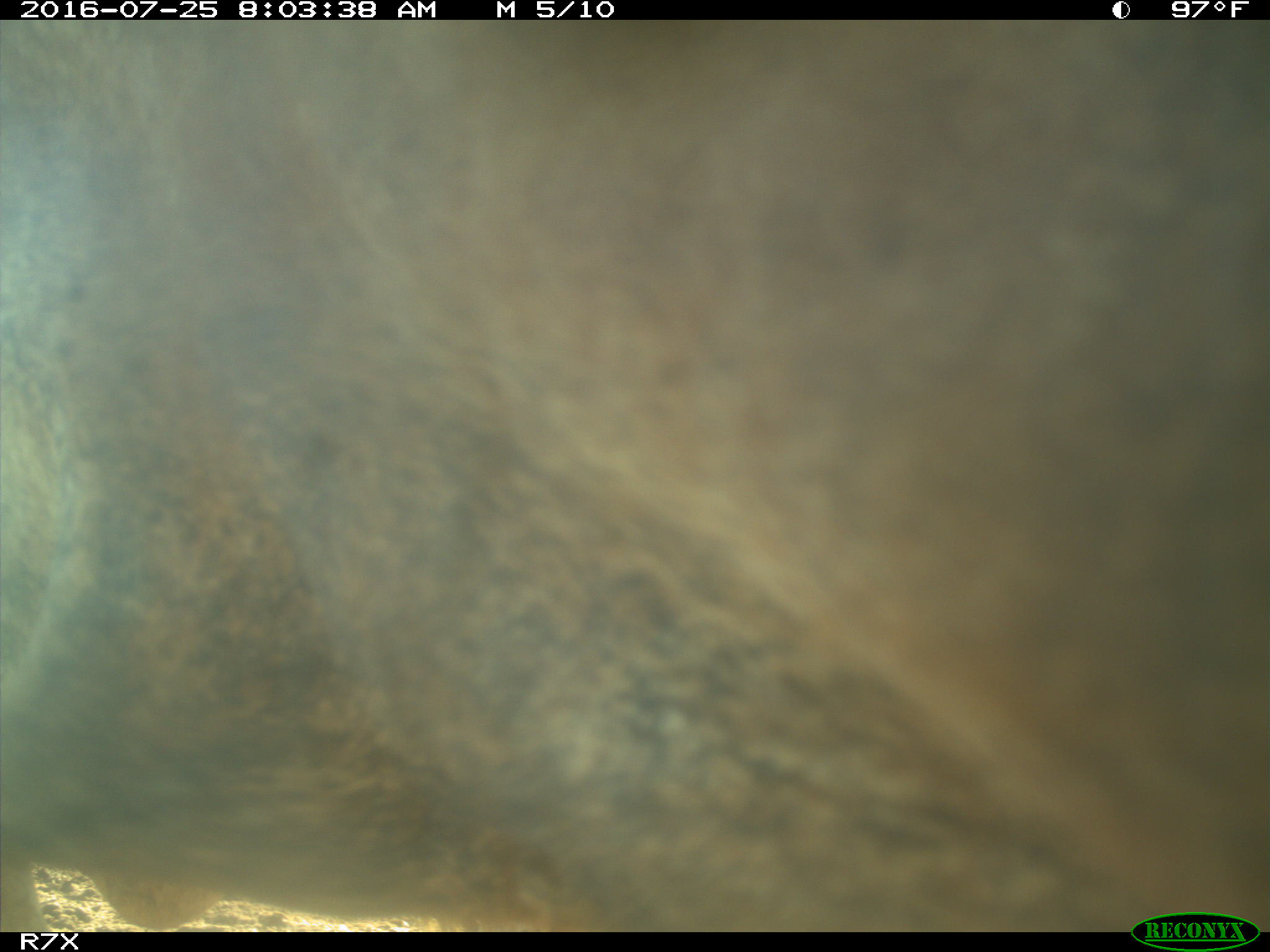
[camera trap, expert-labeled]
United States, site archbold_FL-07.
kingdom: Animalia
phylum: Chordata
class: Mammalia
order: Artiodactyla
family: Bovidae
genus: Bos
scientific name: Bos taurus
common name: domestic cow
Bos taurus (domestic cow).